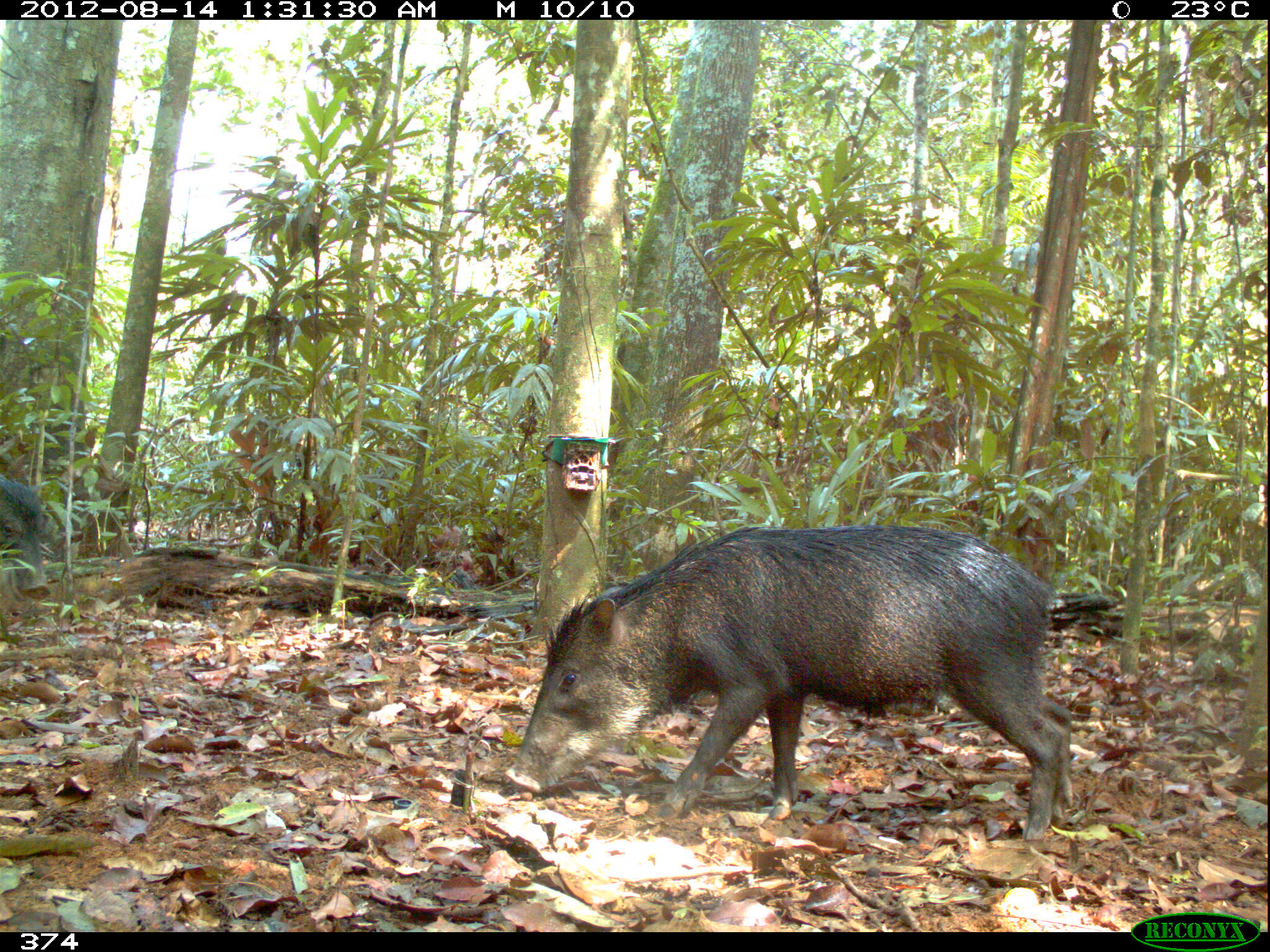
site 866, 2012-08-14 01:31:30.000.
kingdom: Animalia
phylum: Chordata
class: Mammalia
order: Artiodactyla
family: Tayassuidae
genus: Tayassu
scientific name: Tayassu pecari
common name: white-lipped peccary